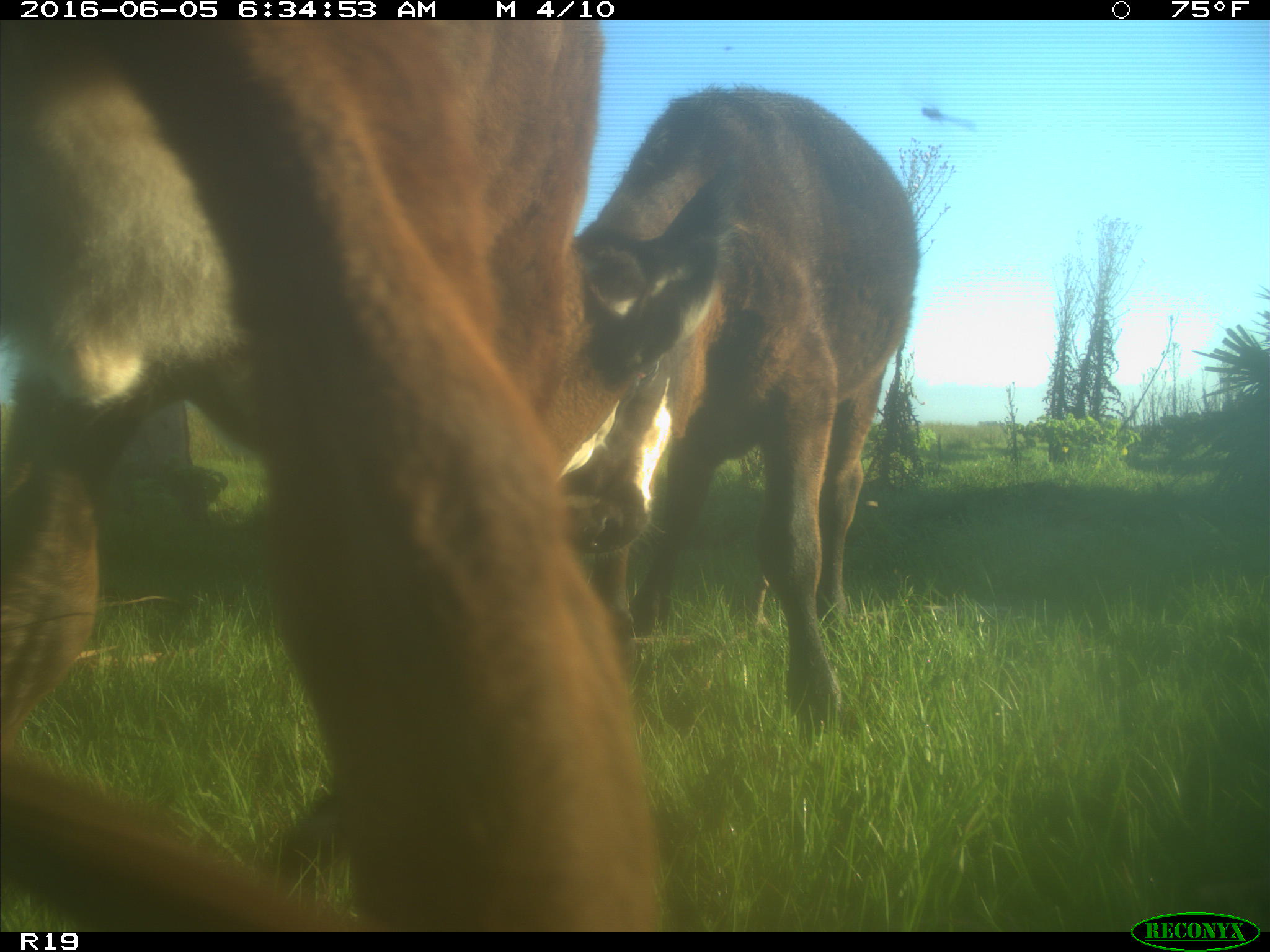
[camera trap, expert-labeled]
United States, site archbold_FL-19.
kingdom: Animalia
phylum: Chordata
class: Mammalia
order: Artiodactyla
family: Bovidae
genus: Bos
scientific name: Bos taurus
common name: domestic cow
Bos taurus (domestic cow).